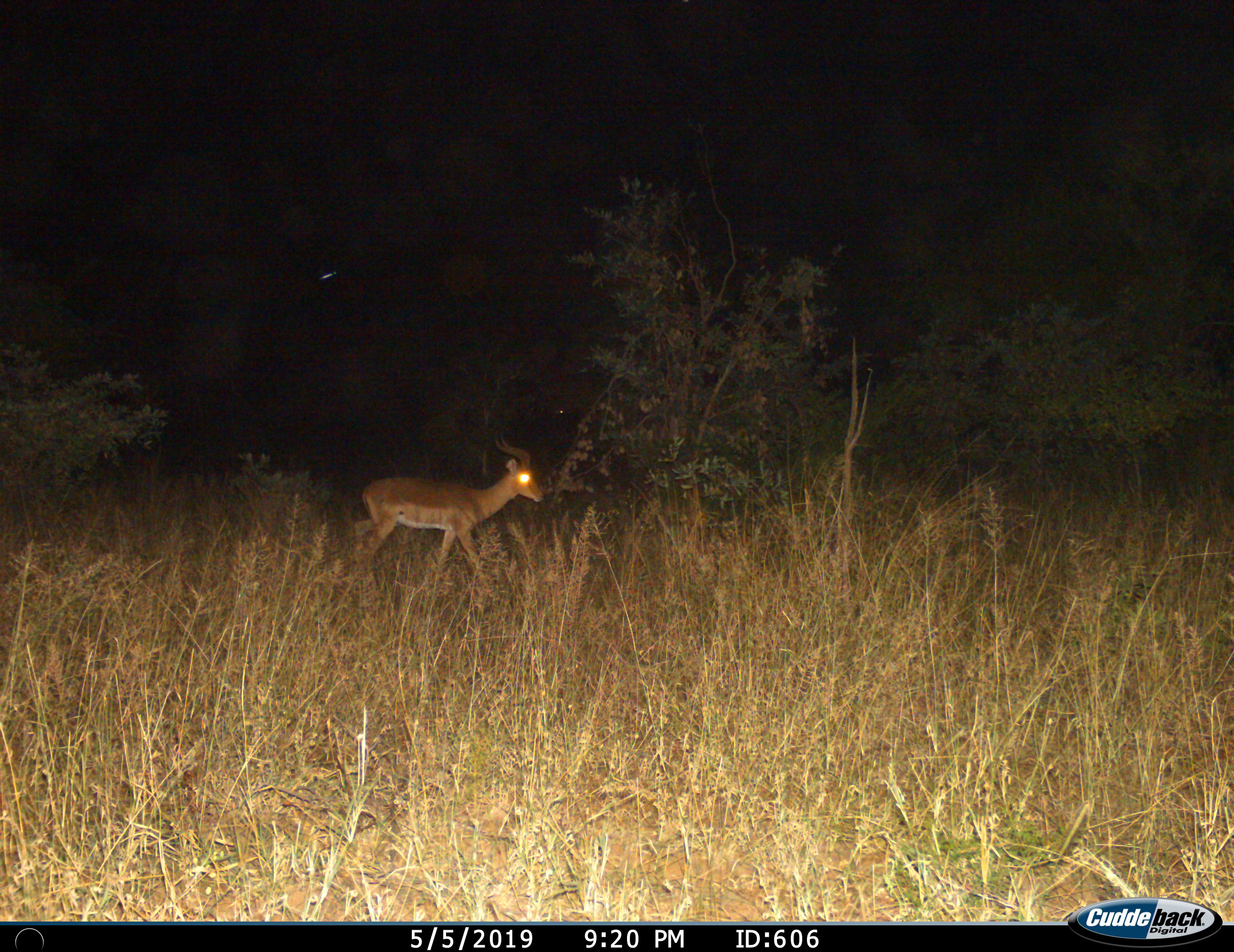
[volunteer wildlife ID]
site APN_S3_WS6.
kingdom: Animalia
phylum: Chordata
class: Mammalia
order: Artiodactyla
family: Bovidae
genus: Aepyceros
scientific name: Aepyceros melampus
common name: impala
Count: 1.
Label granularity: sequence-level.